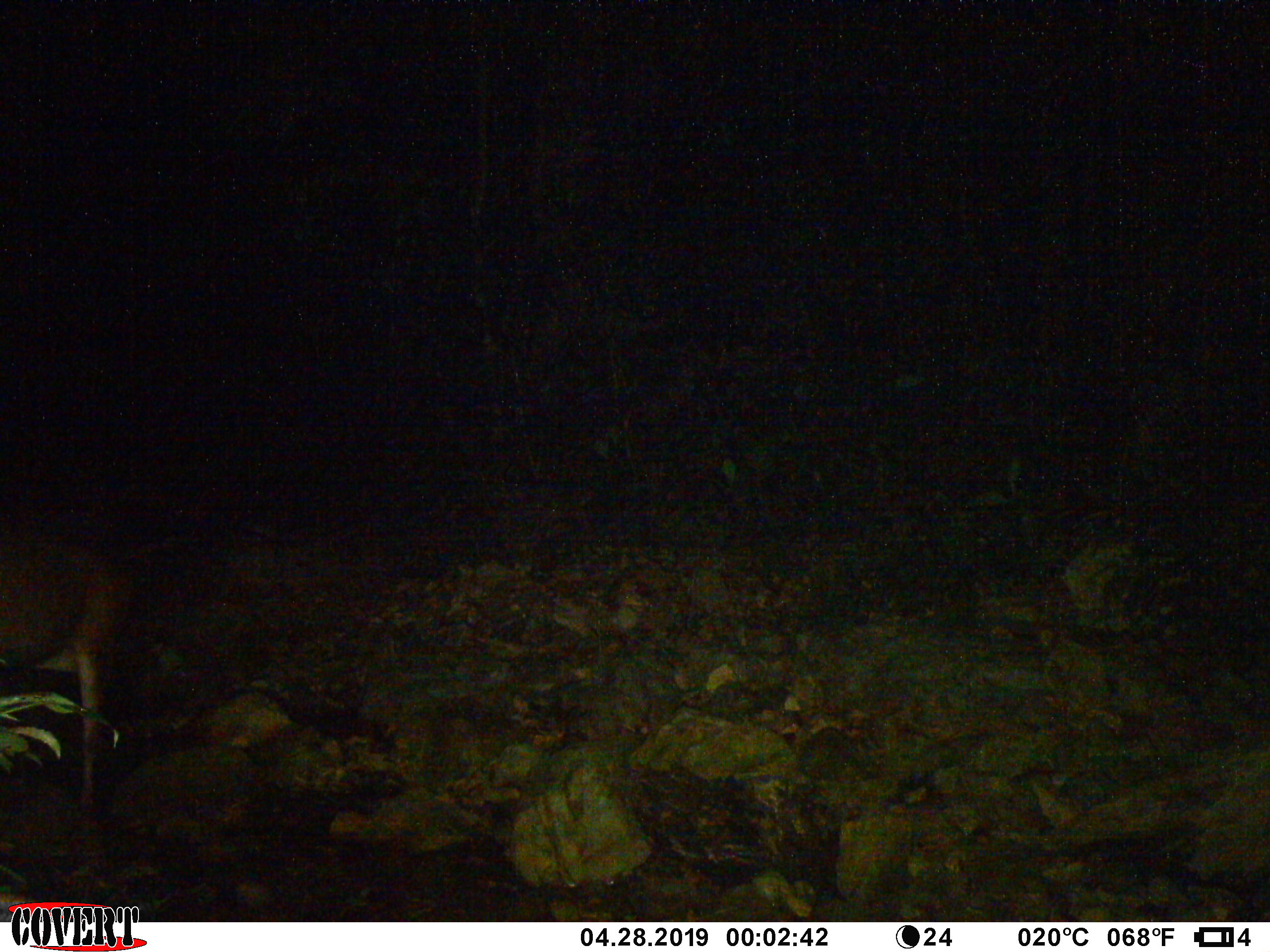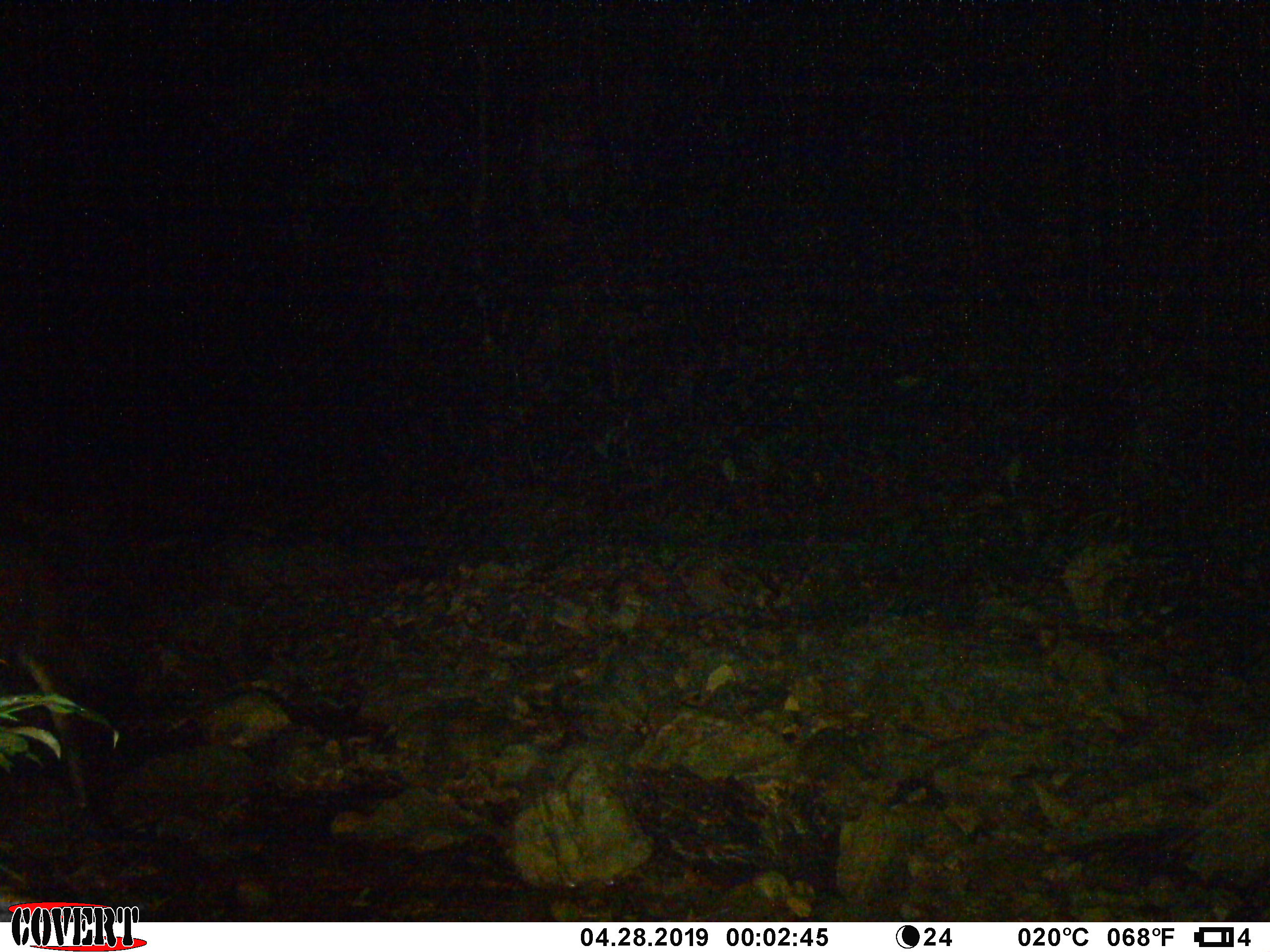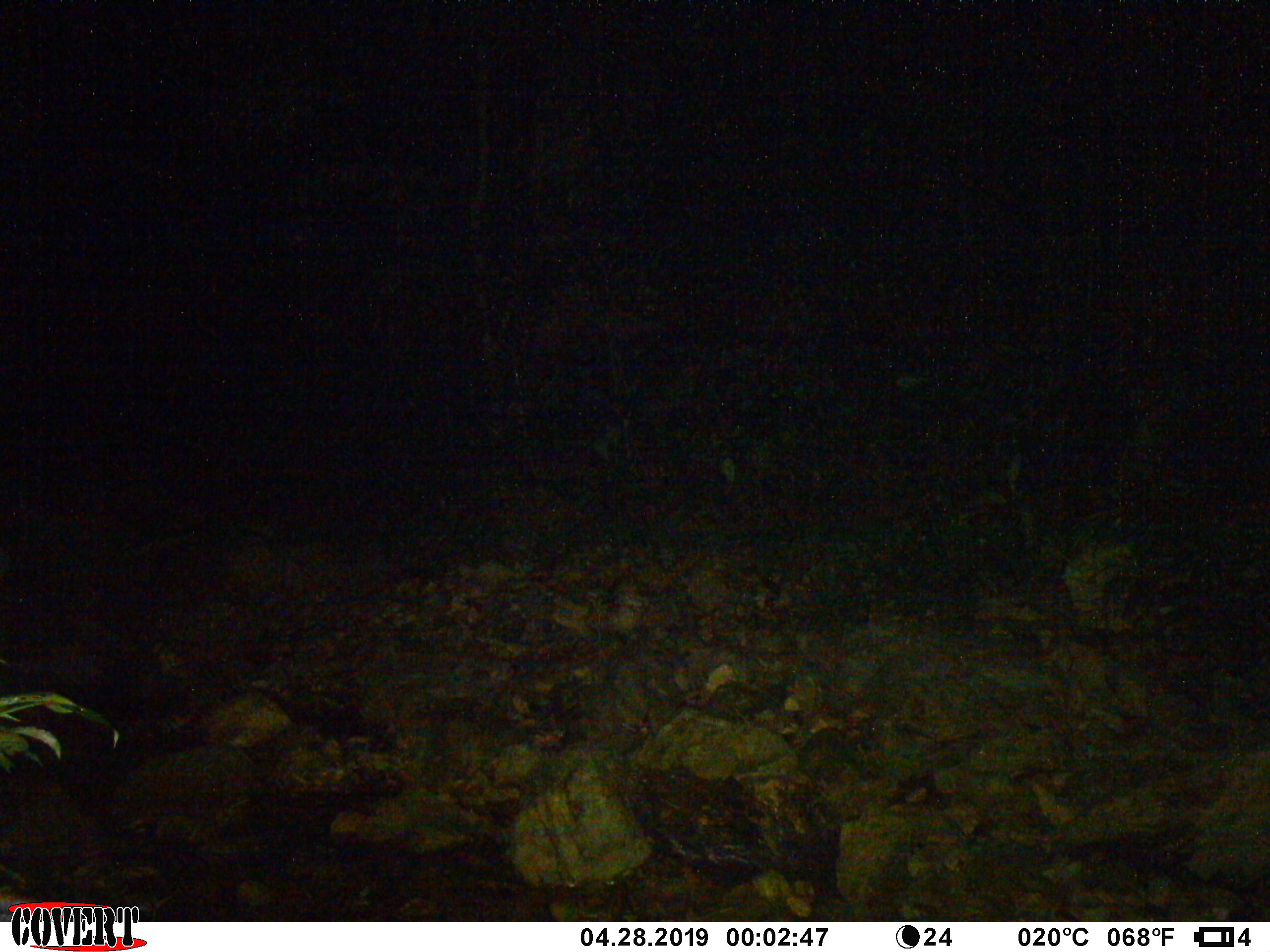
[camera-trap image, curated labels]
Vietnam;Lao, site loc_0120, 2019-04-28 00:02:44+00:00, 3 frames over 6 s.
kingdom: Animalia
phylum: Chordata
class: Mammalia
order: Artiodactyla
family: Cervidae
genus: Rusa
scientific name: Rusa unicolor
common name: sambar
Sambar (Rusa unicolor). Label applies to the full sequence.